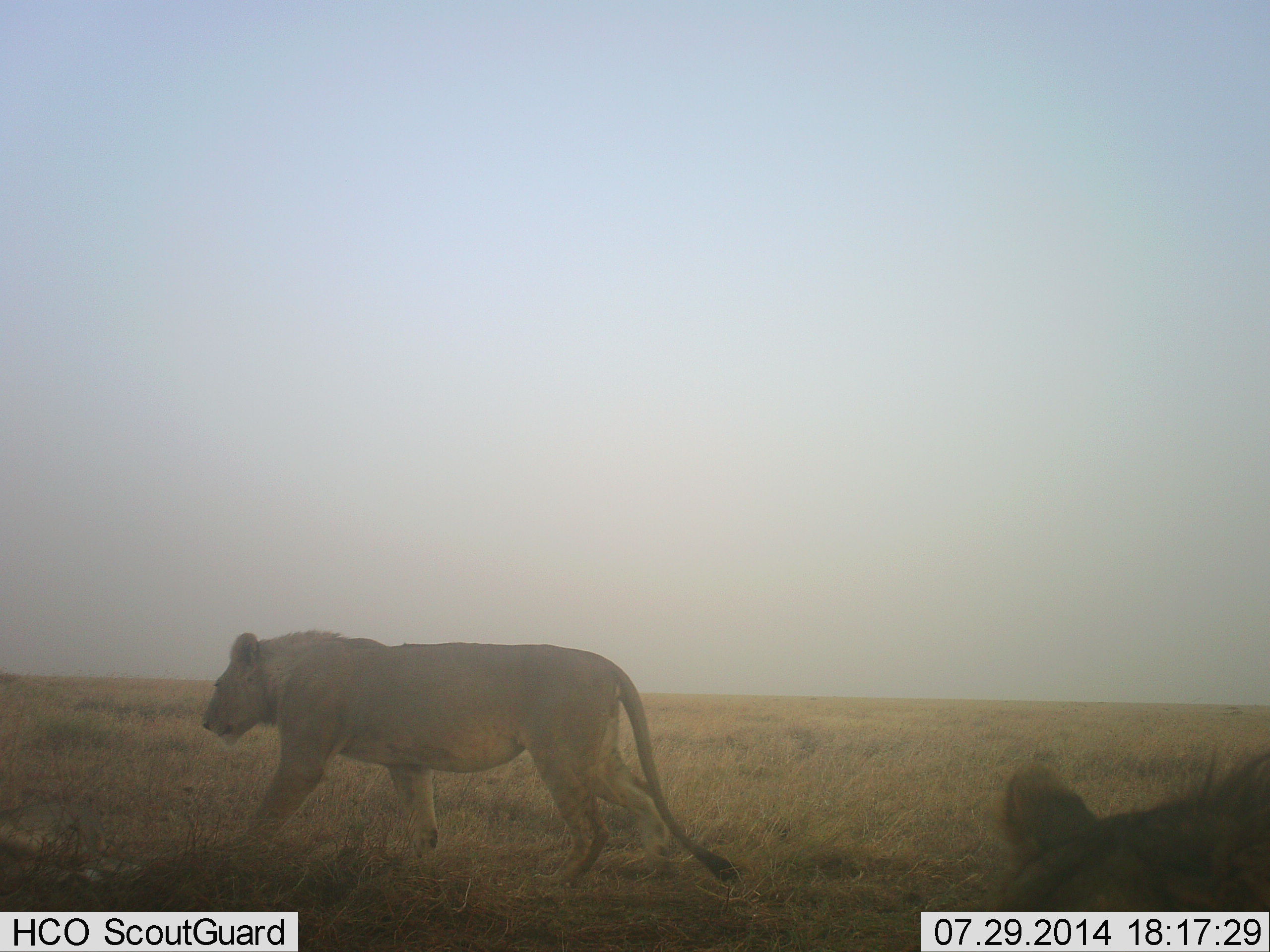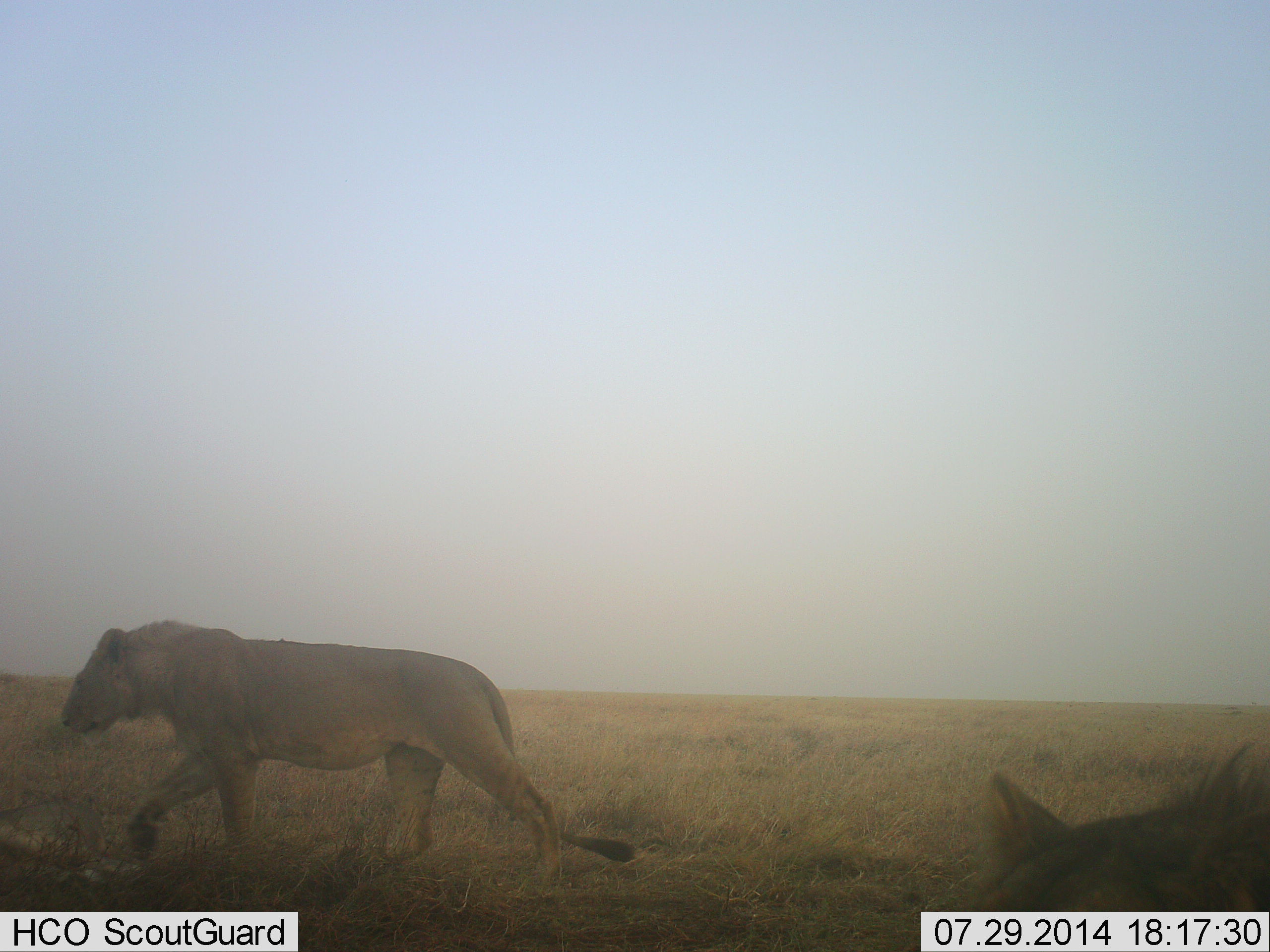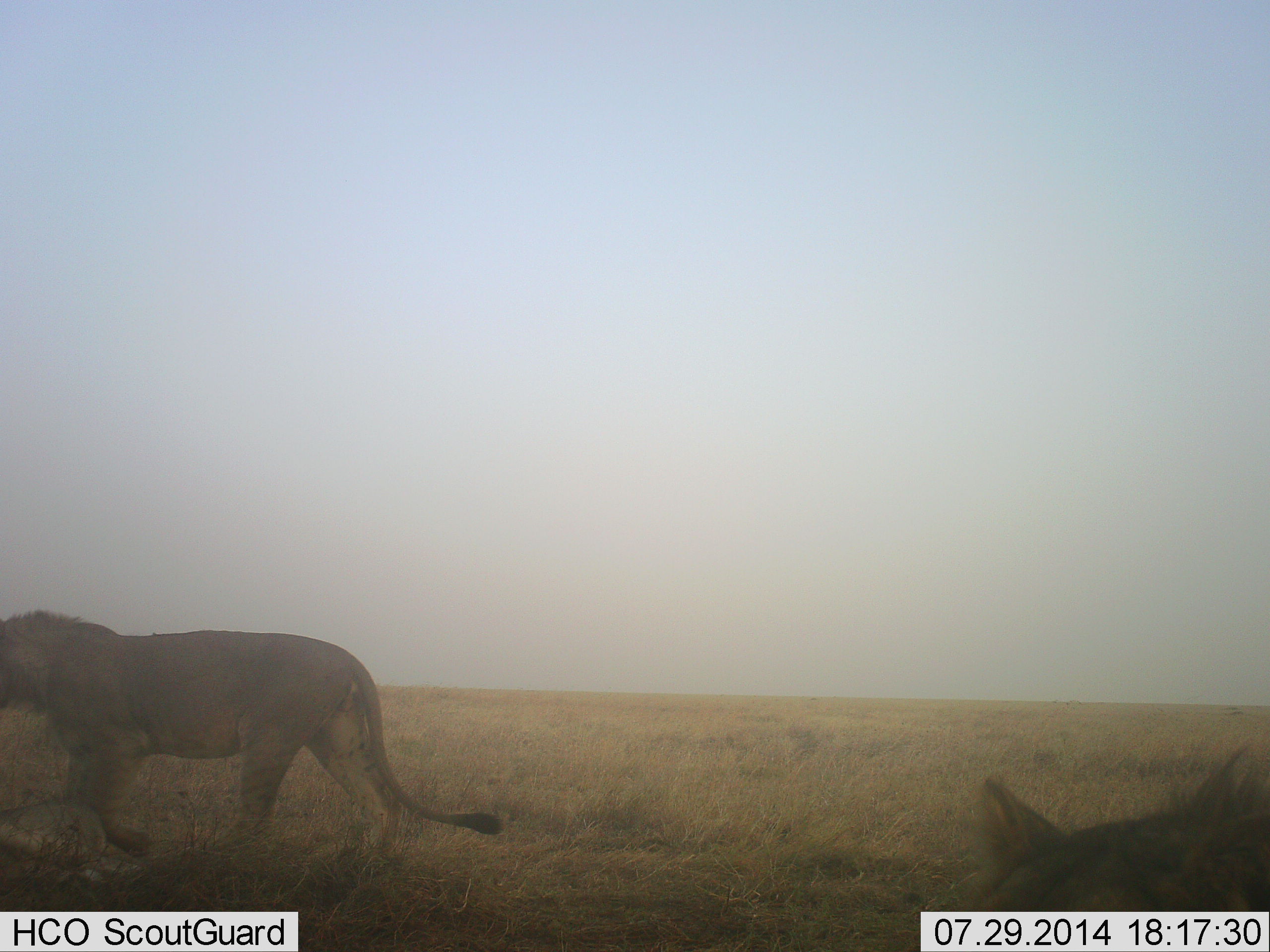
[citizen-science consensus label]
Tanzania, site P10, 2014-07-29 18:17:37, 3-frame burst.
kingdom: Animalia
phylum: Chordata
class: Mammalia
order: Carnivora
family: Felidae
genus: Panthera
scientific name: Panthera leo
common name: lion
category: lionfemale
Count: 2.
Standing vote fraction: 7%.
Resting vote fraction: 29%.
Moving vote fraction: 100%.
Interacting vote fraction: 0%.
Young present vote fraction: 0%.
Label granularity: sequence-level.